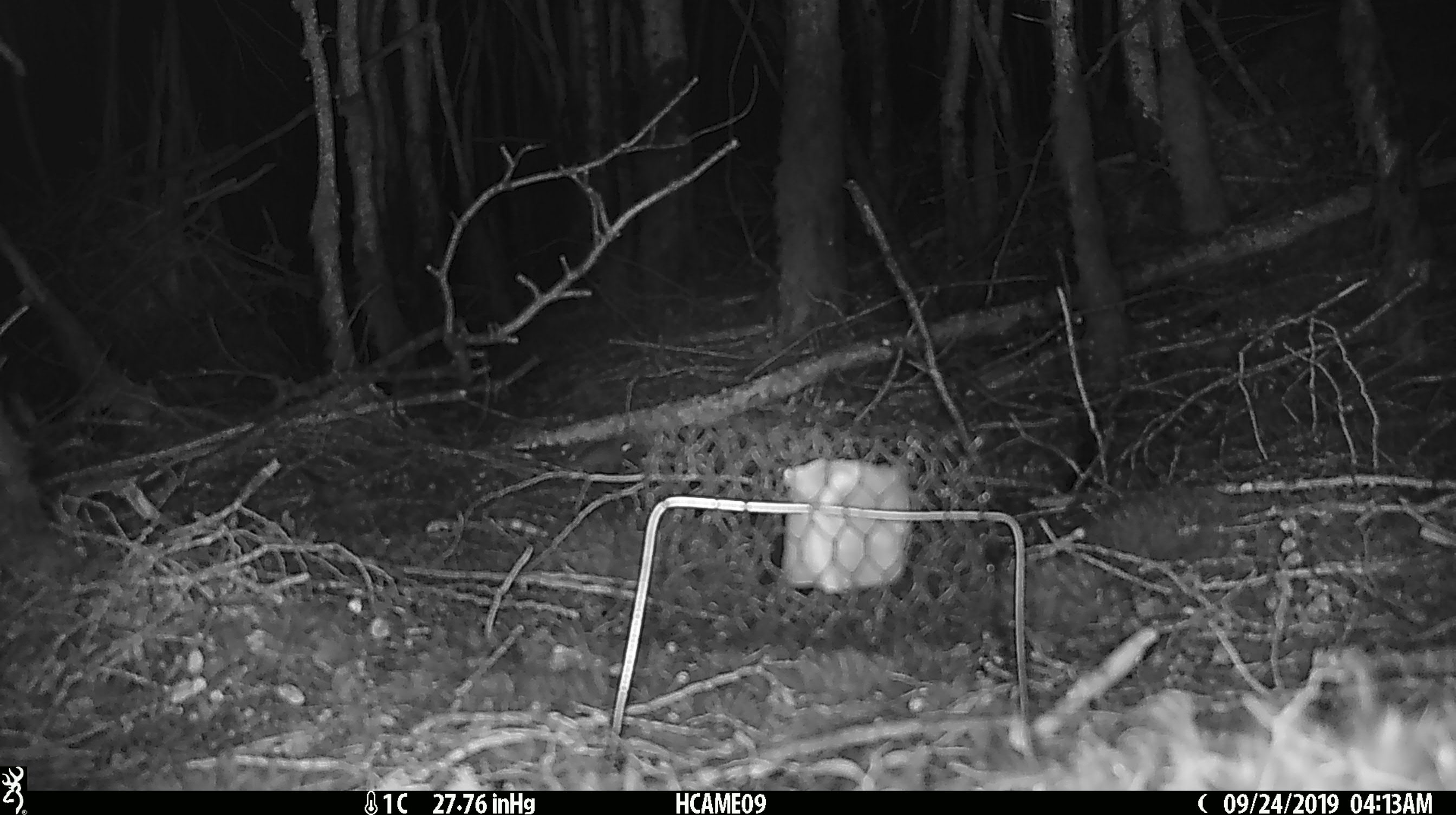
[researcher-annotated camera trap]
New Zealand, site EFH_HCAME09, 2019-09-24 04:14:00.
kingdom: Animalia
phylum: Chordata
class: Mammalia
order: Rodentia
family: Muridae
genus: Mus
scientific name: Mus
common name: mouse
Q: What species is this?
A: Mouse (Mus).